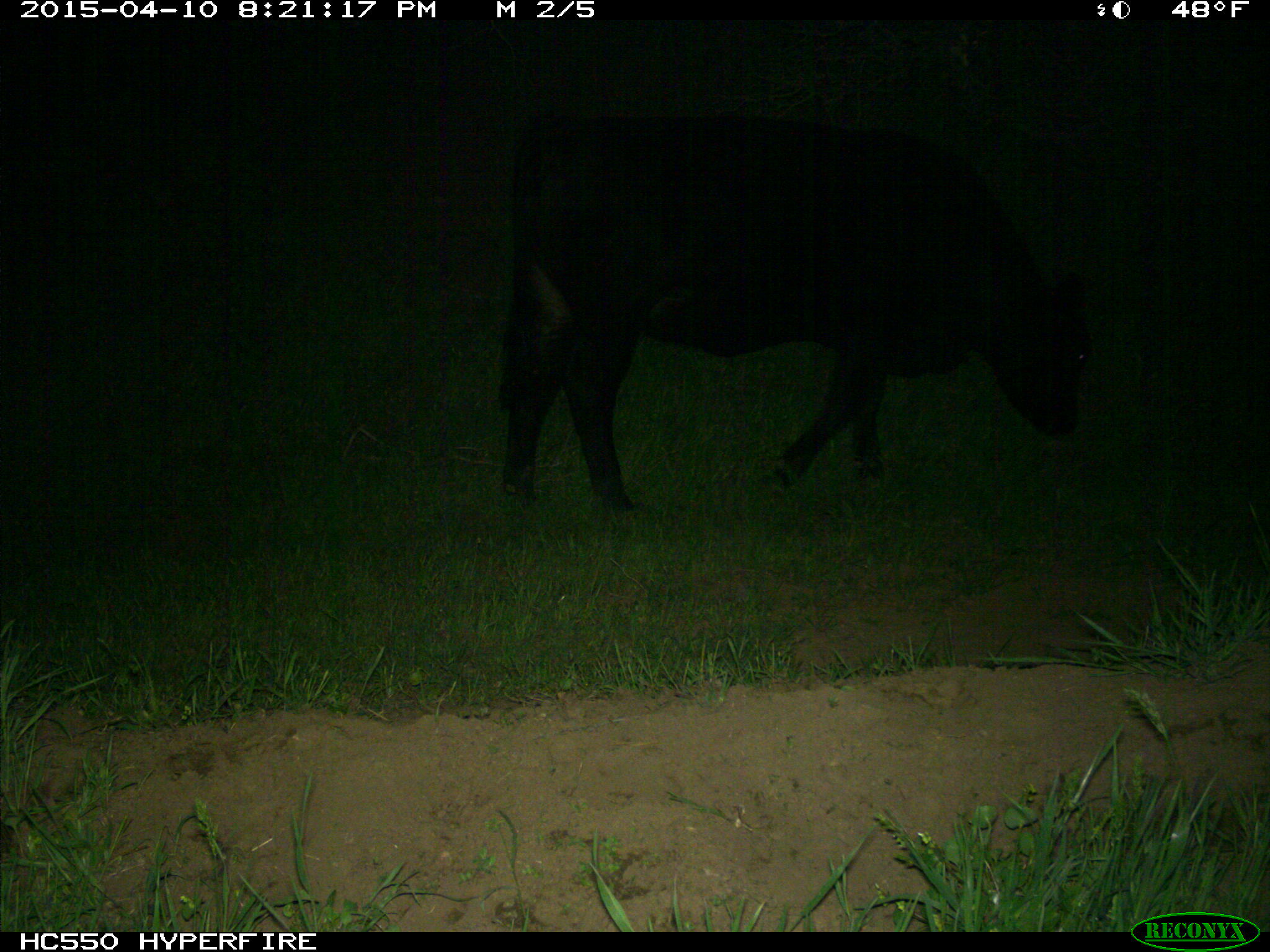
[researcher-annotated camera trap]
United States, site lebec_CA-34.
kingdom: Animalia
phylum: Chordata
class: Mammalia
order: Artiodactyla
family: Bovidae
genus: Bos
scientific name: Bos taurus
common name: domestic cow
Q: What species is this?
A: Bos taurus (domestic cow).